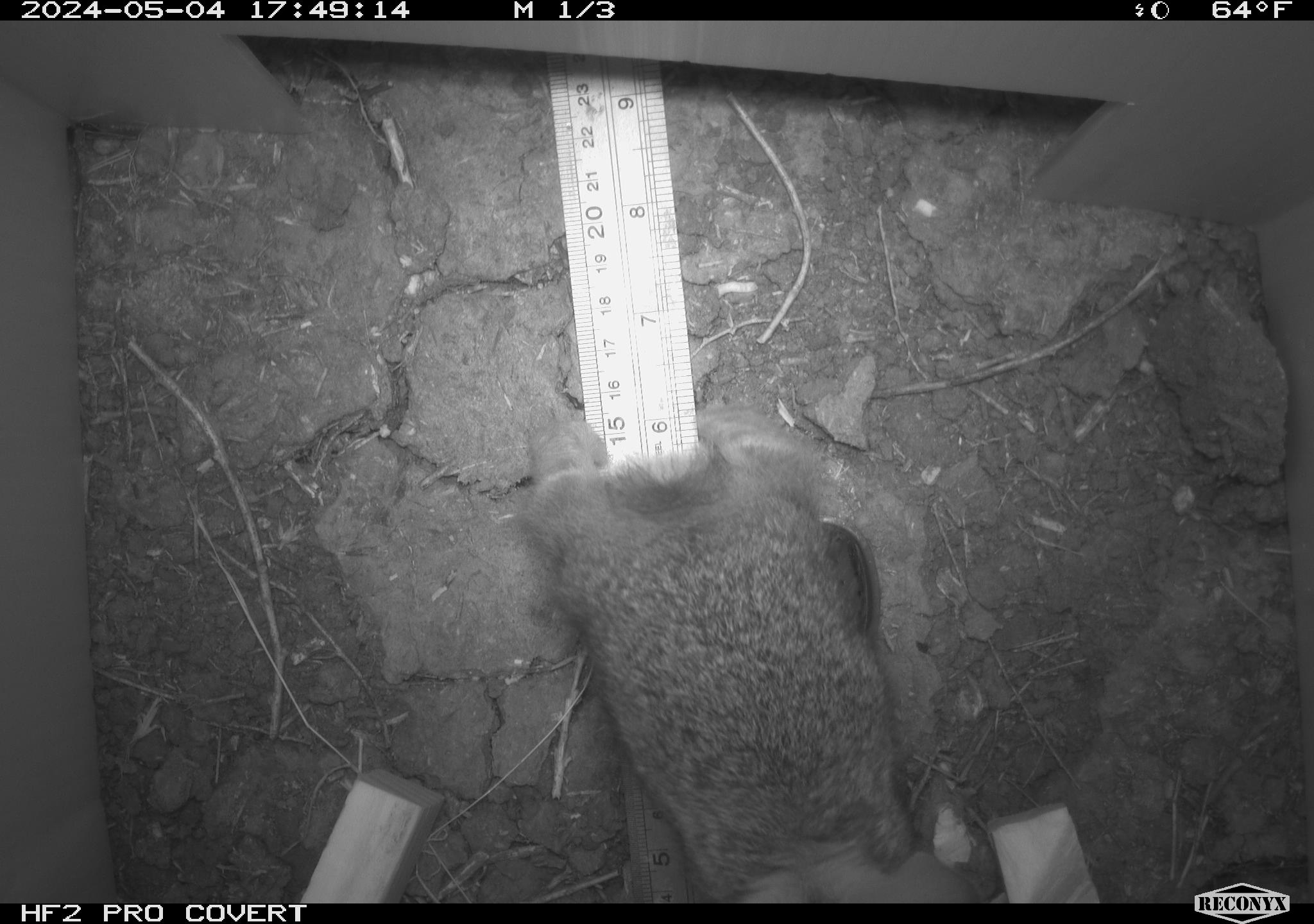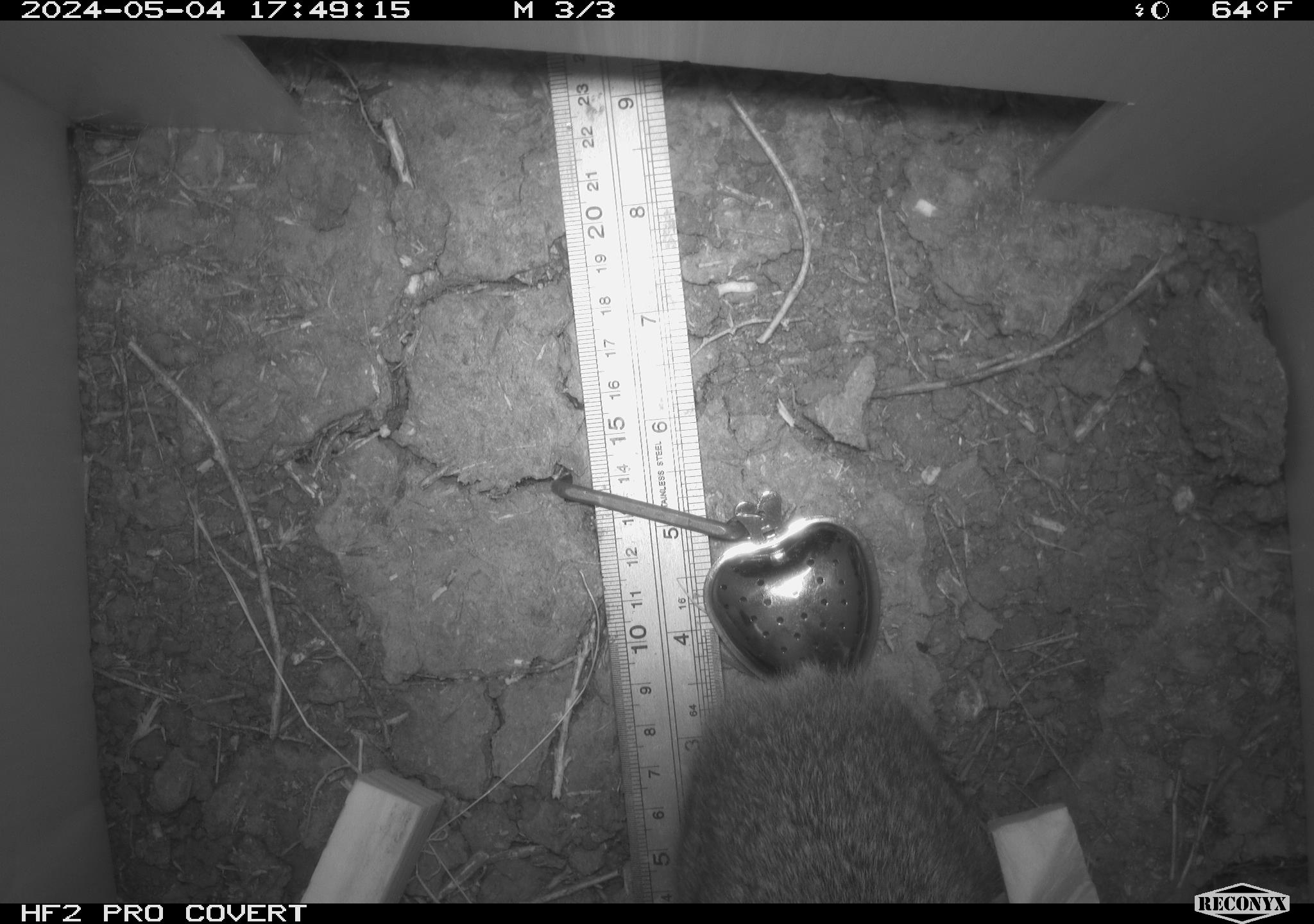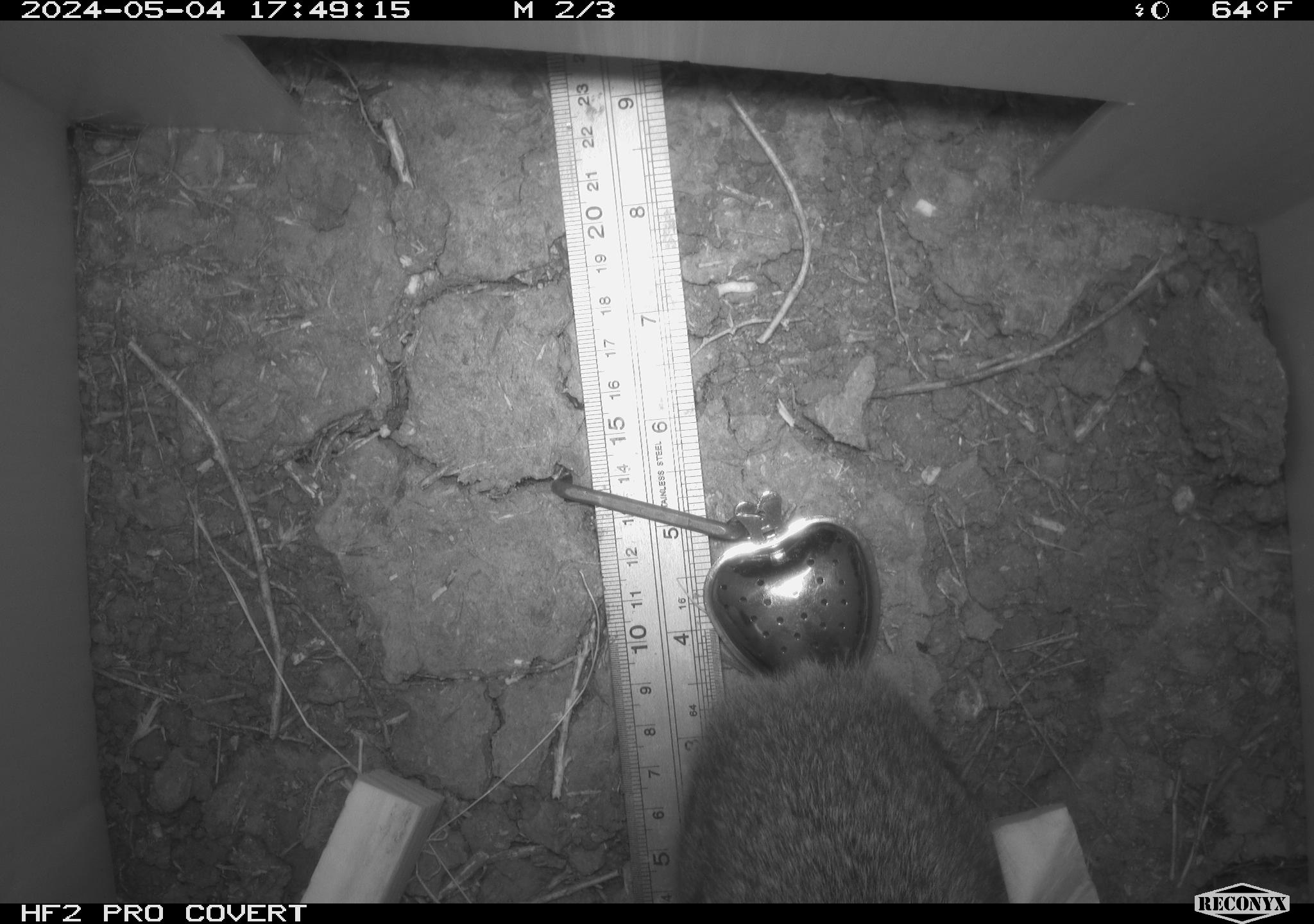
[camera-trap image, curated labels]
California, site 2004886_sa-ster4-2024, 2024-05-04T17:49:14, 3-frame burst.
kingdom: Animalia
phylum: Chordata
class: Mammalia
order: Lagomorpha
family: Leporidae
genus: Sylvilagus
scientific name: Sylvilagus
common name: cottontail rabbits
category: sylvilagus species